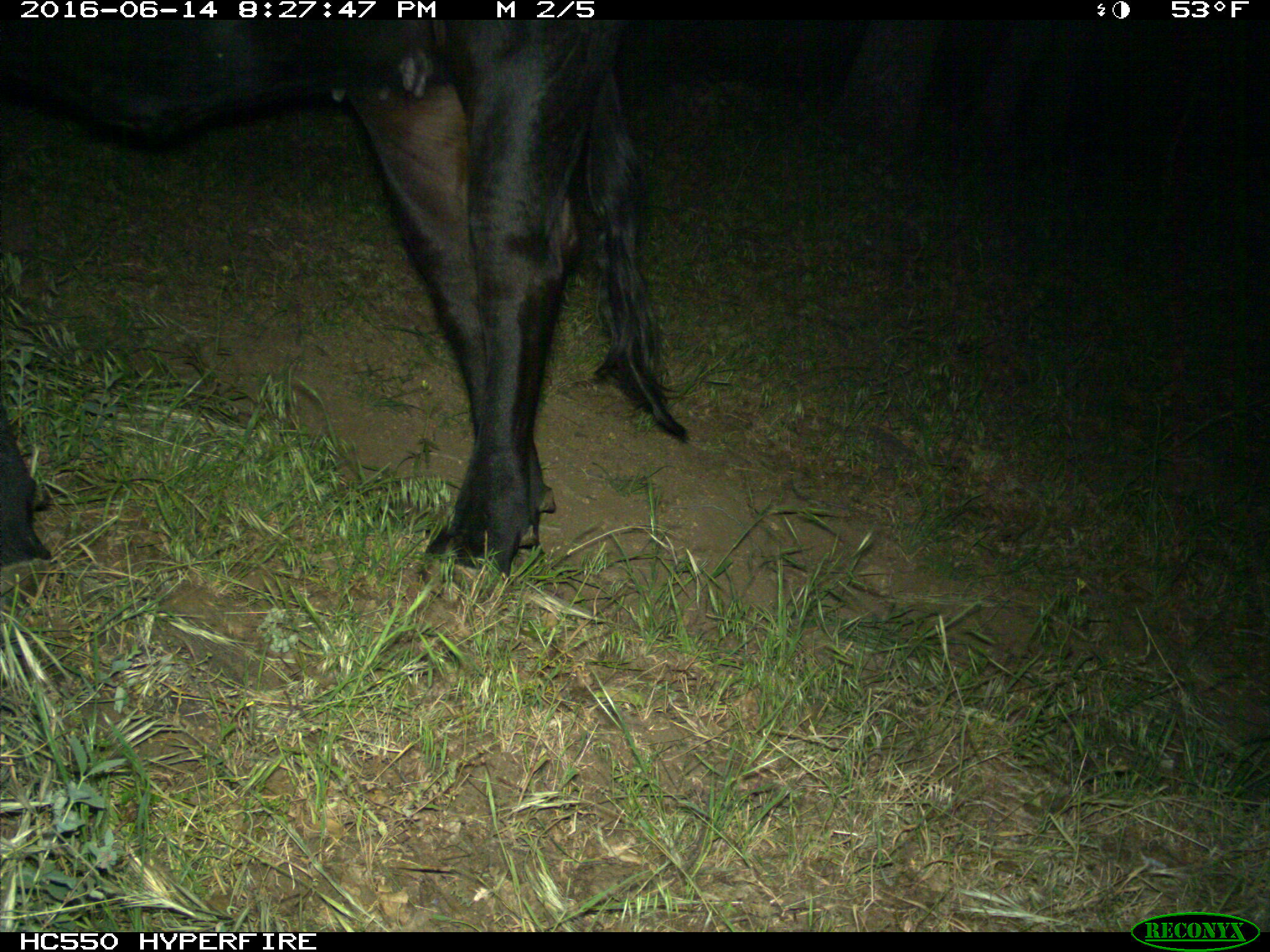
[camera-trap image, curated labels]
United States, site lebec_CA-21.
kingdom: Animalia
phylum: Chordata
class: Mammalia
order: Artiodactyla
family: Bovidae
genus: Bos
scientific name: Bos taurus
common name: domestic cow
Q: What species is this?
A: Bos taurus (domestic cow).